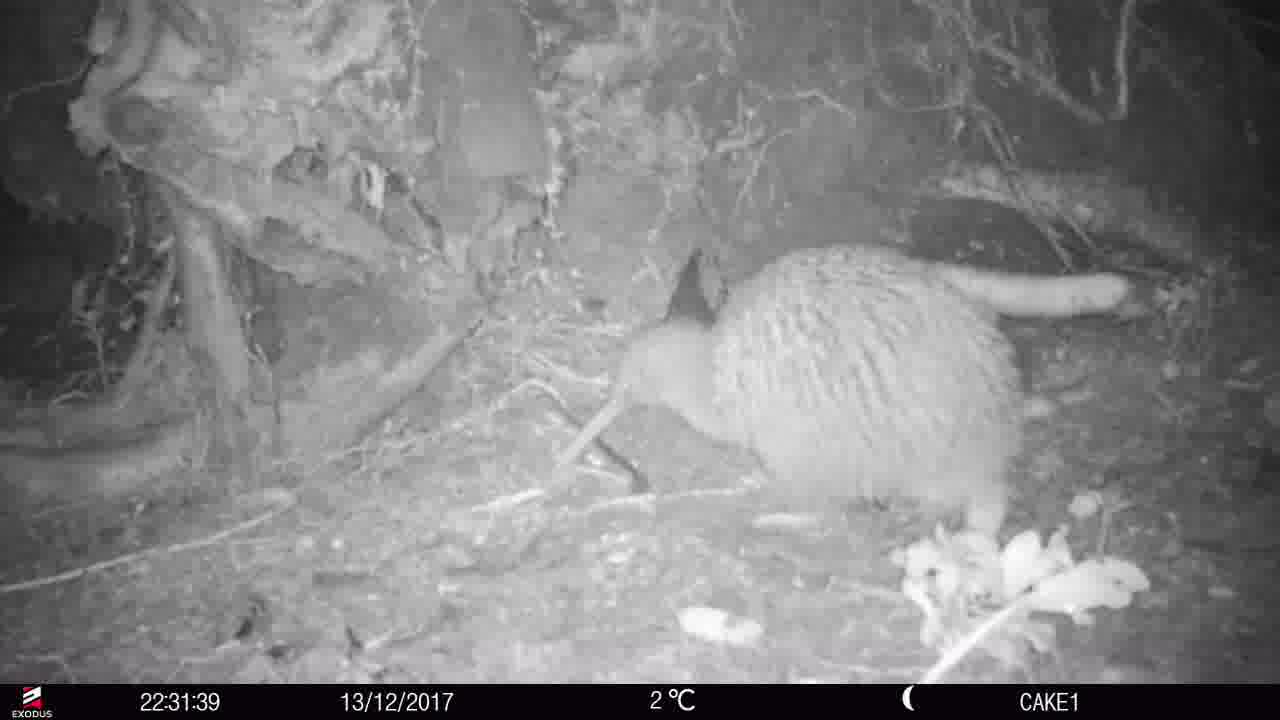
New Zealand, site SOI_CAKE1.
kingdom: Animalia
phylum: Chordata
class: Aves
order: Apterygiformes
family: Apterygidae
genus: Apteryx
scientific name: Apteryx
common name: kiwi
Kiwi (Apteryx).